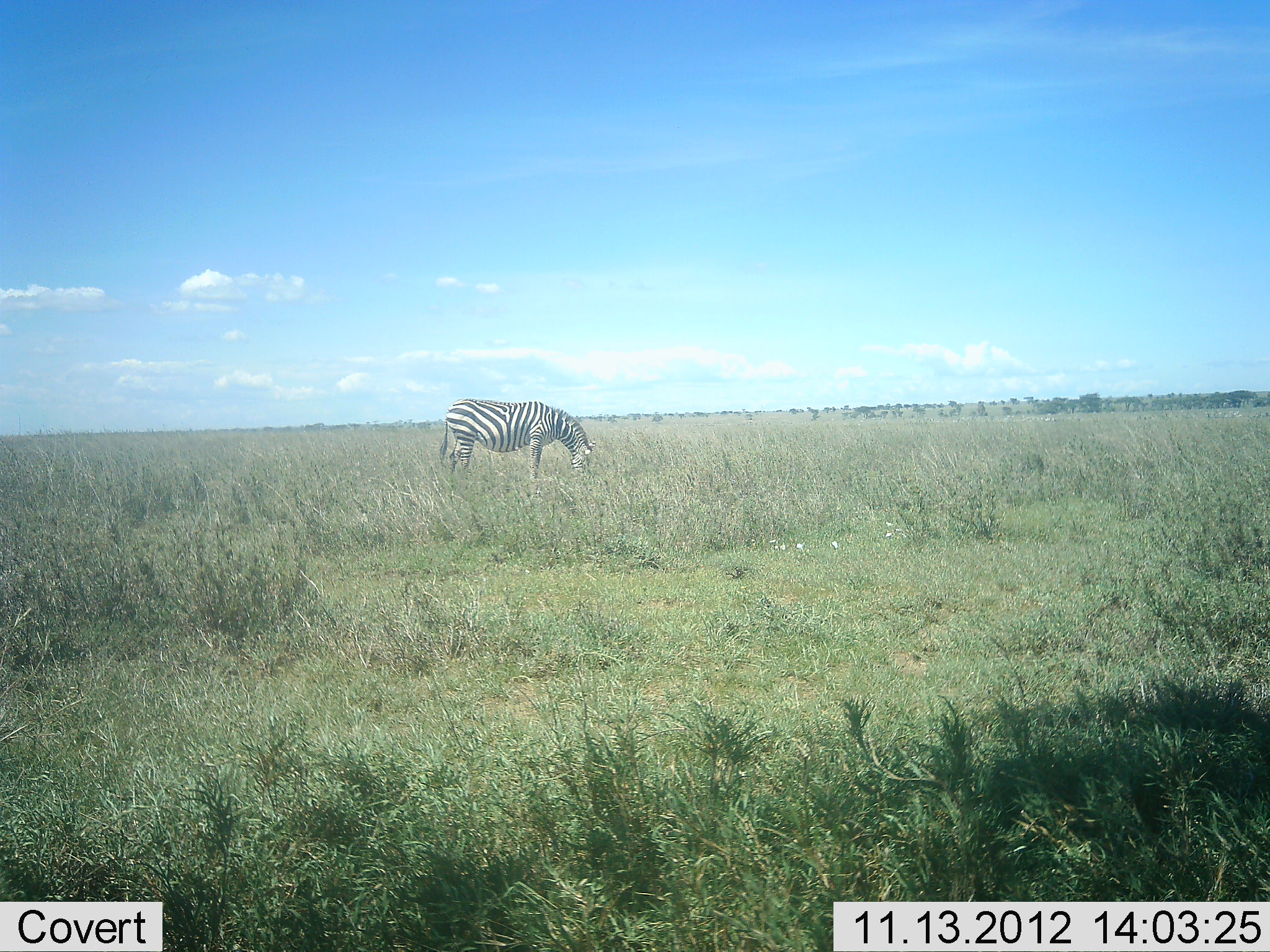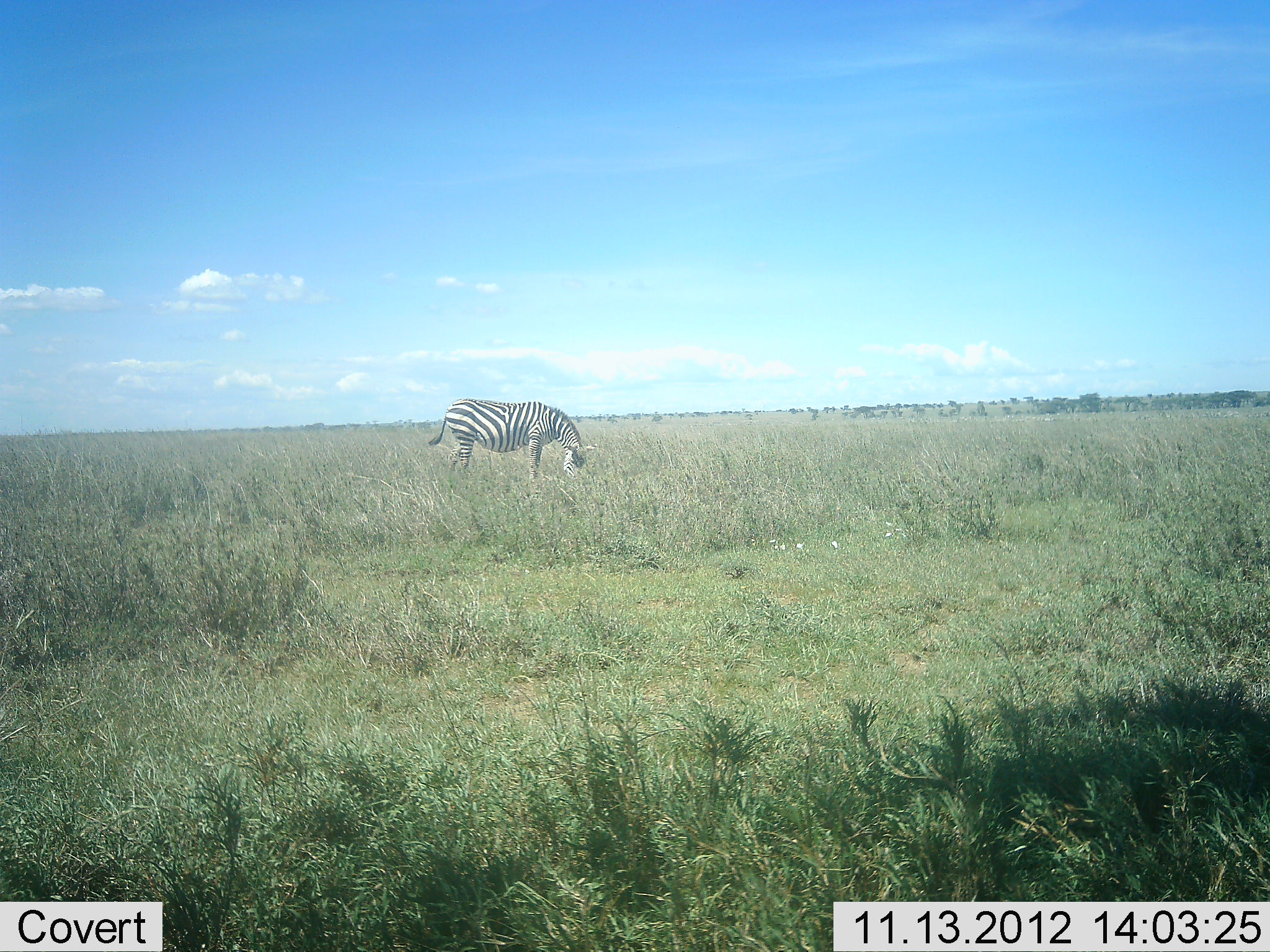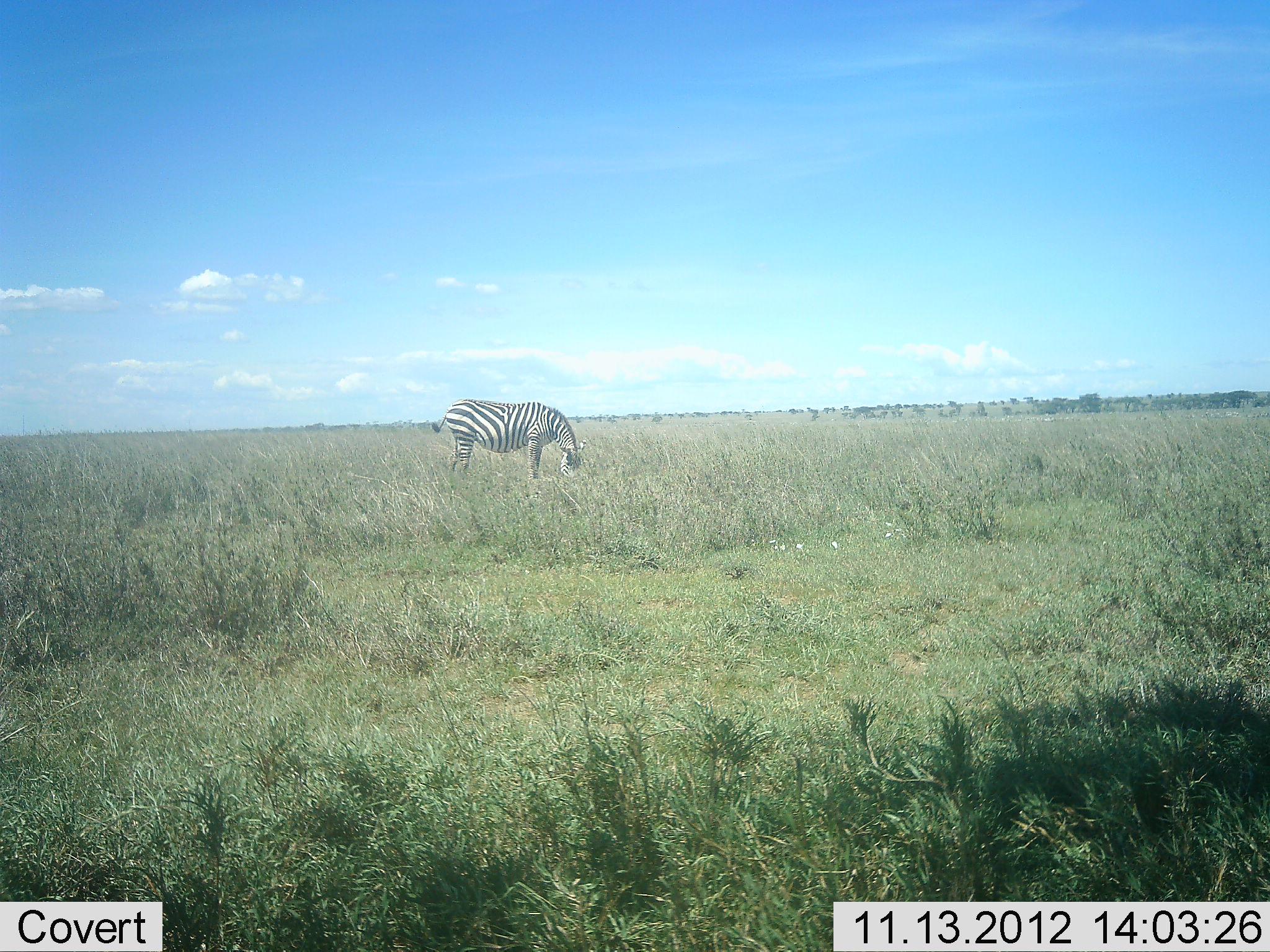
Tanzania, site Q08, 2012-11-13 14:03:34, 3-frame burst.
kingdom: Animalia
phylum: Chordata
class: Mammalia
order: Perissodactyla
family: Equidae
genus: Equus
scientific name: Equus quagga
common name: plains zebra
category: zebra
Zebra (plains zebra) (Equus quagga), count 1. Behavior (volunteer vote fractions): standing 10%, resting 0%, moving 0%, interacting 0%. Young present (vote fraction): 0%. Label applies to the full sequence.